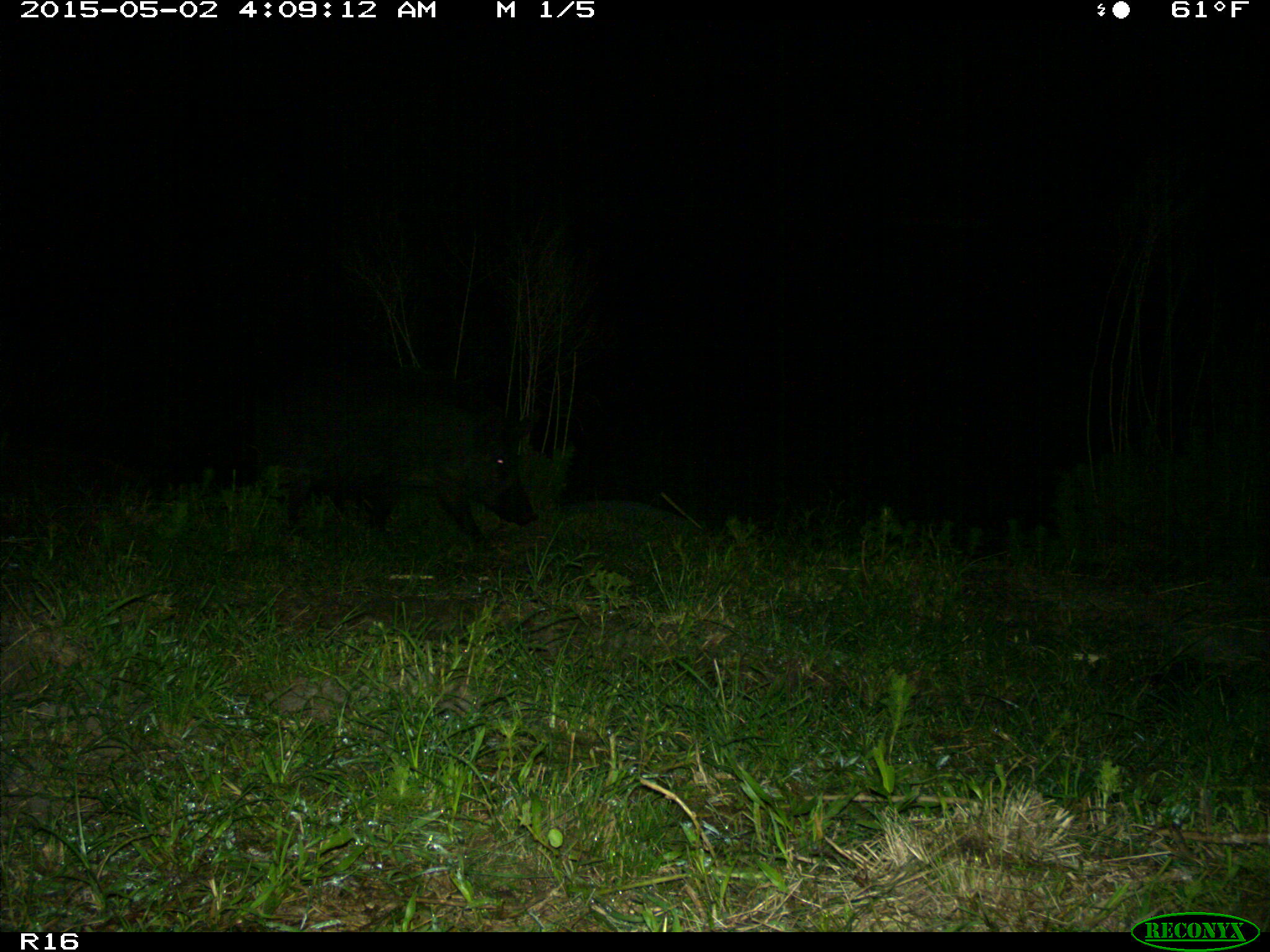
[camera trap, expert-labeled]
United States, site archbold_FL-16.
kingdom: Animalia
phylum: Chordata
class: Mammalia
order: Artiodactyla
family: Suidae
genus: Sus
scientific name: Sus scrofa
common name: wild boar